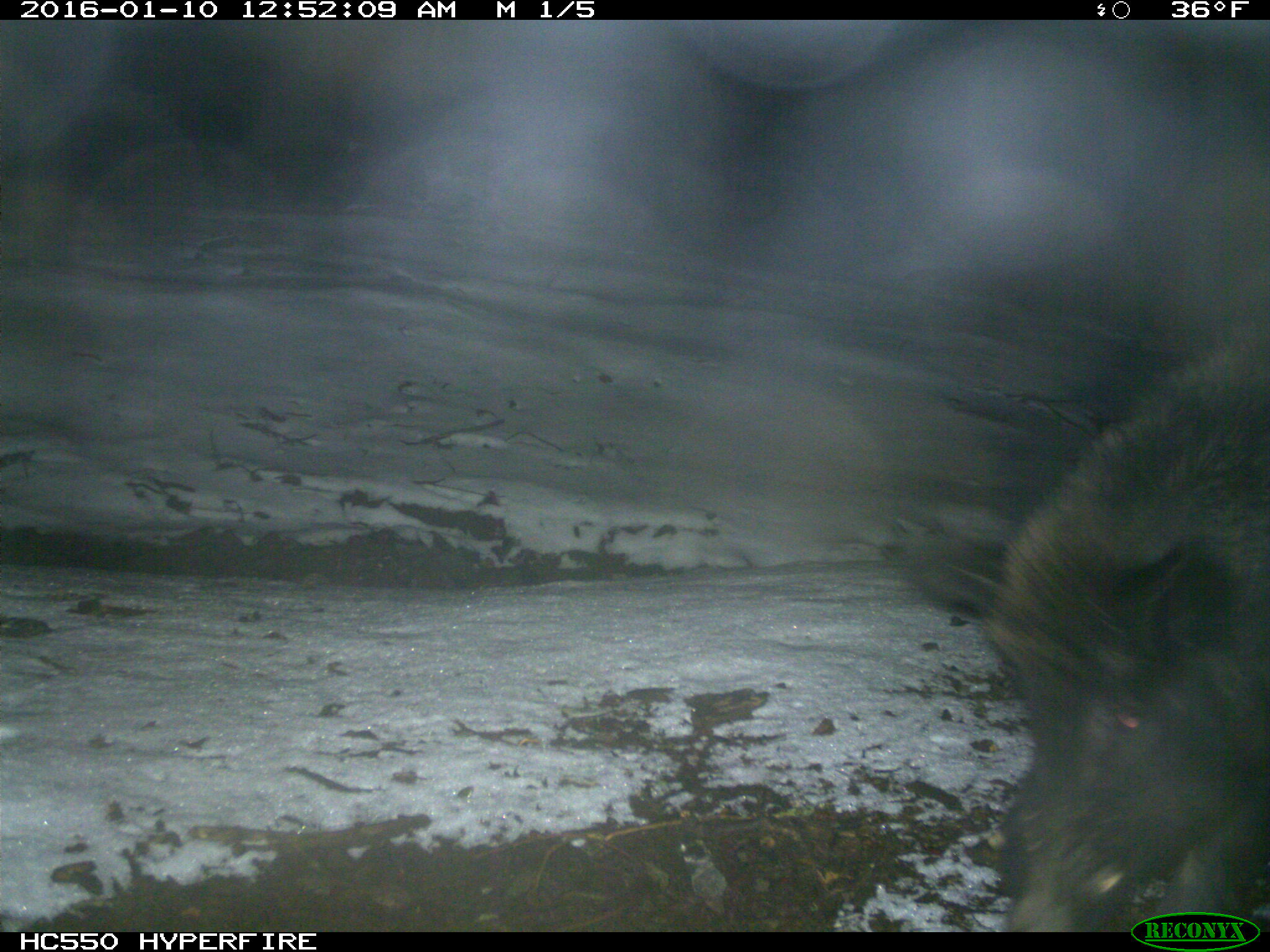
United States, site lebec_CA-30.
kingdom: Animalia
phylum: Chordata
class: Mammalia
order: Artiodactyla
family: Suidae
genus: Sus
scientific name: Sus scrofa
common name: wild boar